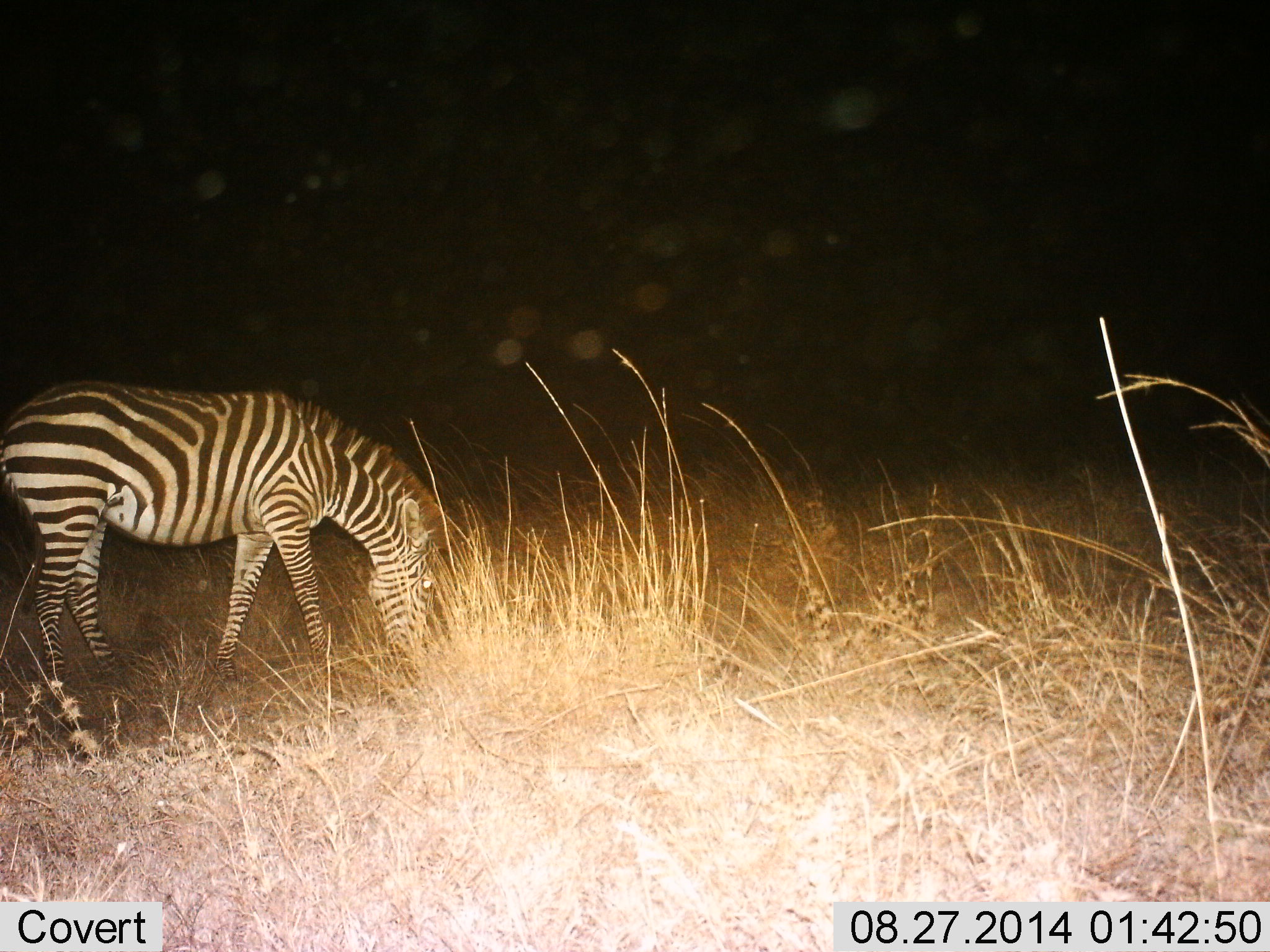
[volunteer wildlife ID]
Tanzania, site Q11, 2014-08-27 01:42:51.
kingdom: Animalia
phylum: Chordata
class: Mammalia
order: Perissodactyla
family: Equidae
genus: Equus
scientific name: Equus quagga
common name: plains zebra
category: zebra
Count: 1.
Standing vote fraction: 10%.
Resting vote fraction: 0%.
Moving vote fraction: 0%.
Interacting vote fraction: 0%.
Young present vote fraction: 0%.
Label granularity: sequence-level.